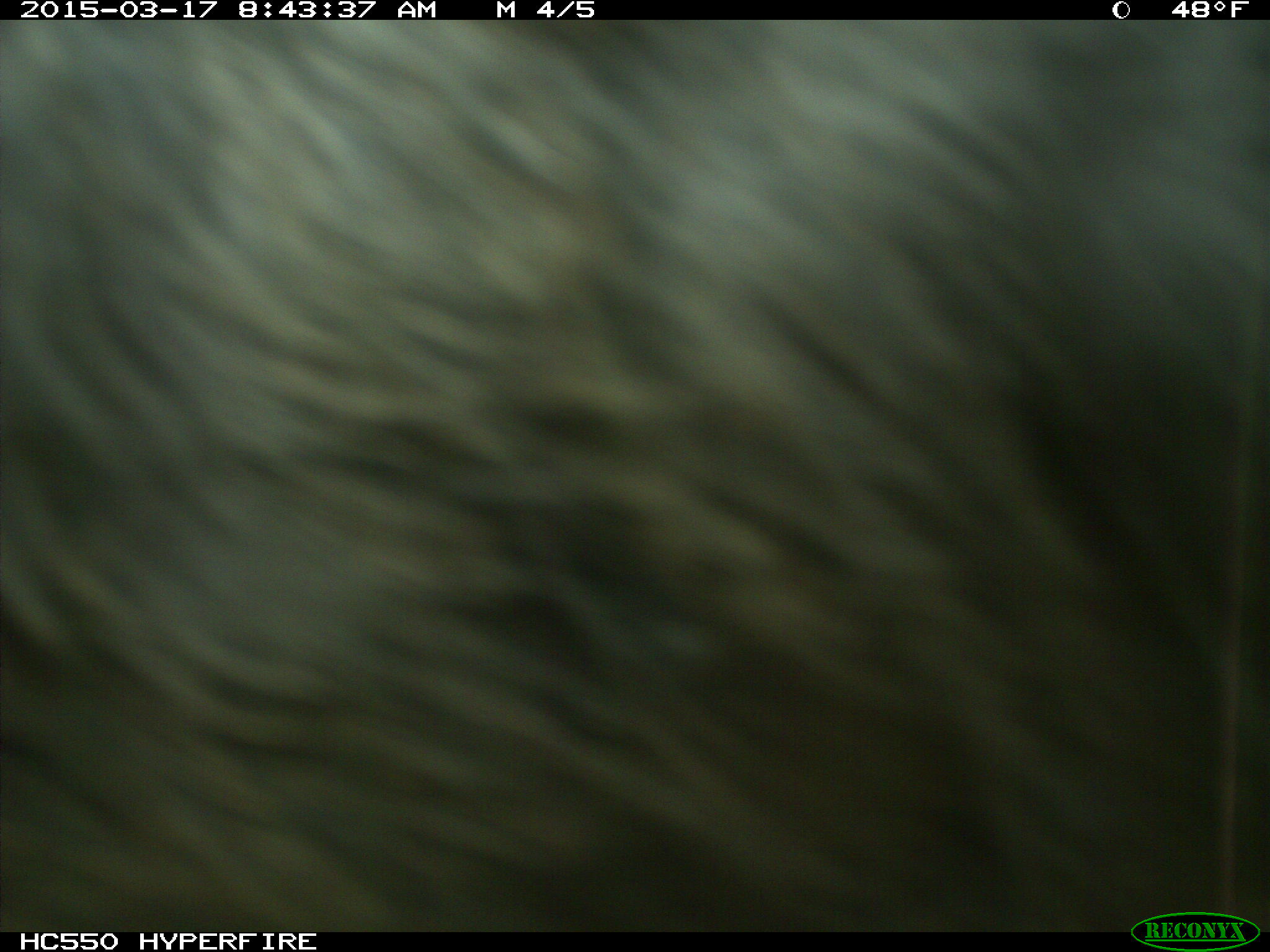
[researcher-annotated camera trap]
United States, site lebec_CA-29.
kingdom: Animalia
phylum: Chordata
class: Mammalia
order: Artiodactyla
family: Bovidae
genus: Bos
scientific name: Bos taurus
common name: domestic cow